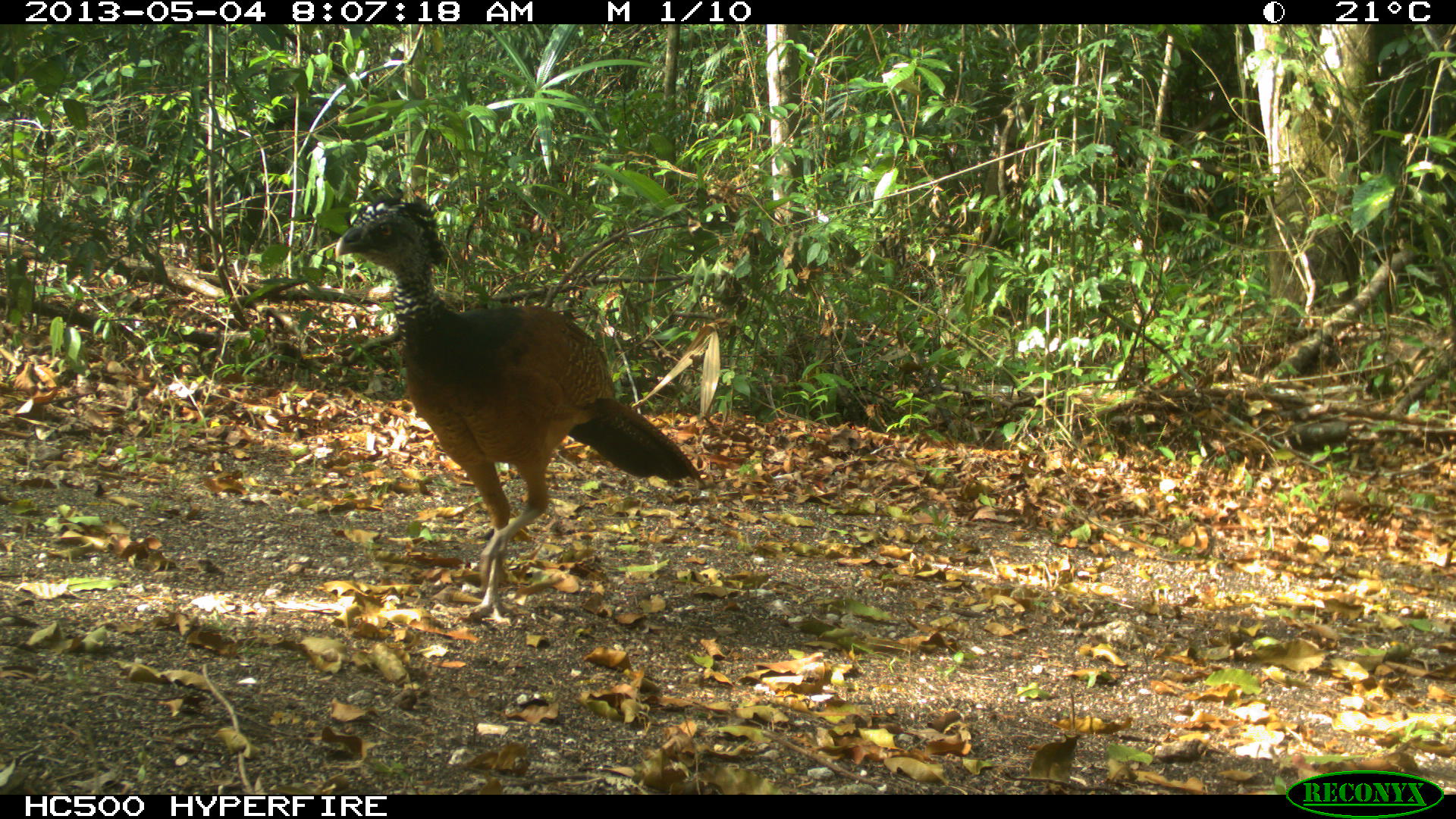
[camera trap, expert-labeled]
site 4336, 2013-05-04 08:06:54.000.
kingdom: Animalia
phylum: Chordata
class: Aves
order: Galliformes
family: Cracidae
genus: Crax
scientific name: Crax rubra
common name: great curassow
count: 2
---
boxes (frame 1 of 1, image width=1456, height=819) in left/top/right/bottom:
crax rubra: 331/185/707/622